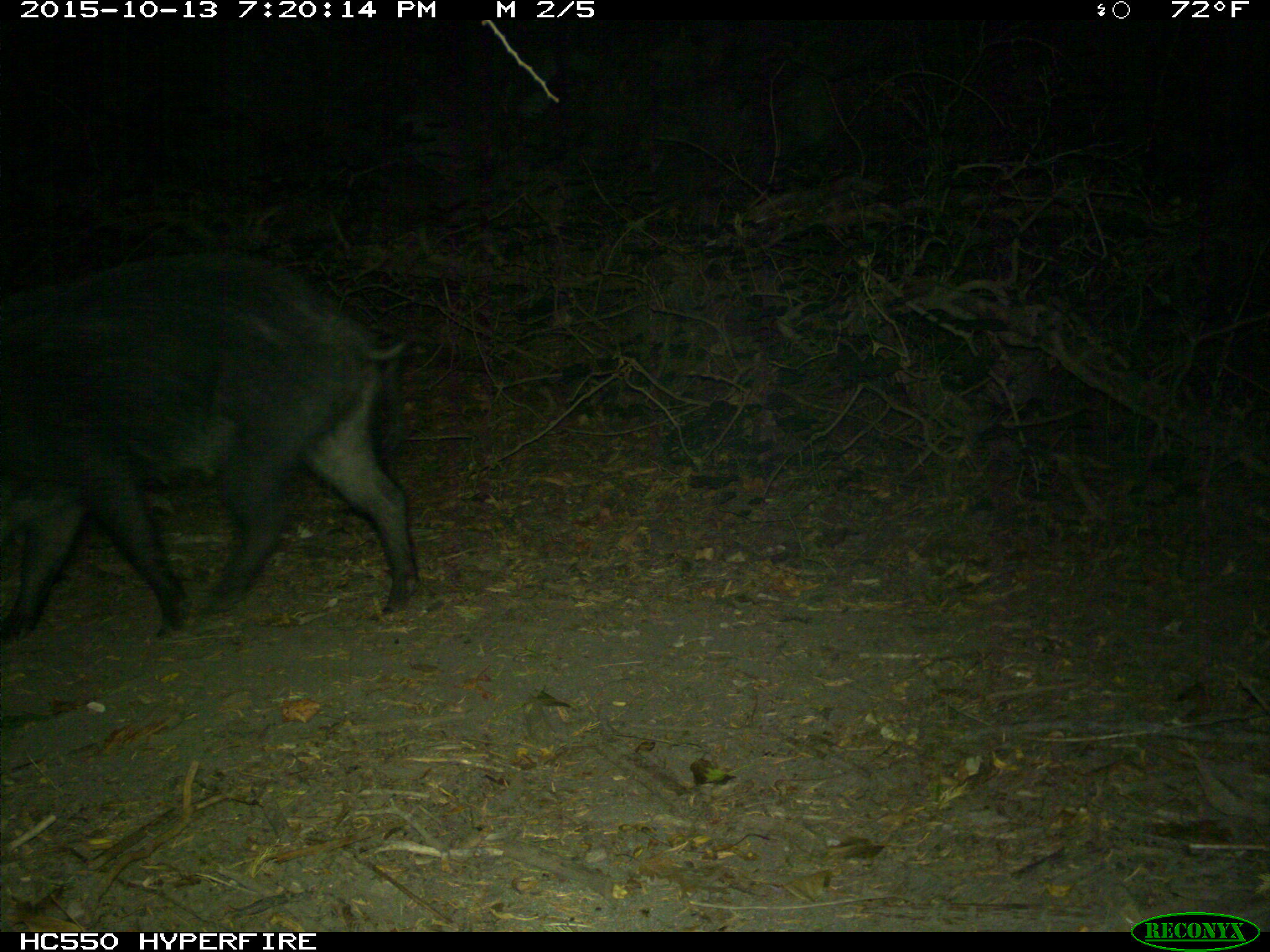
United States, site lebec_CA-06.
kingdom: Animalia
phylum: Chordata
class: Mammalia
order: Artiodactyla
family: Suidae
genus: Sus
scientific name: Sus scrofa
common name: wild boar